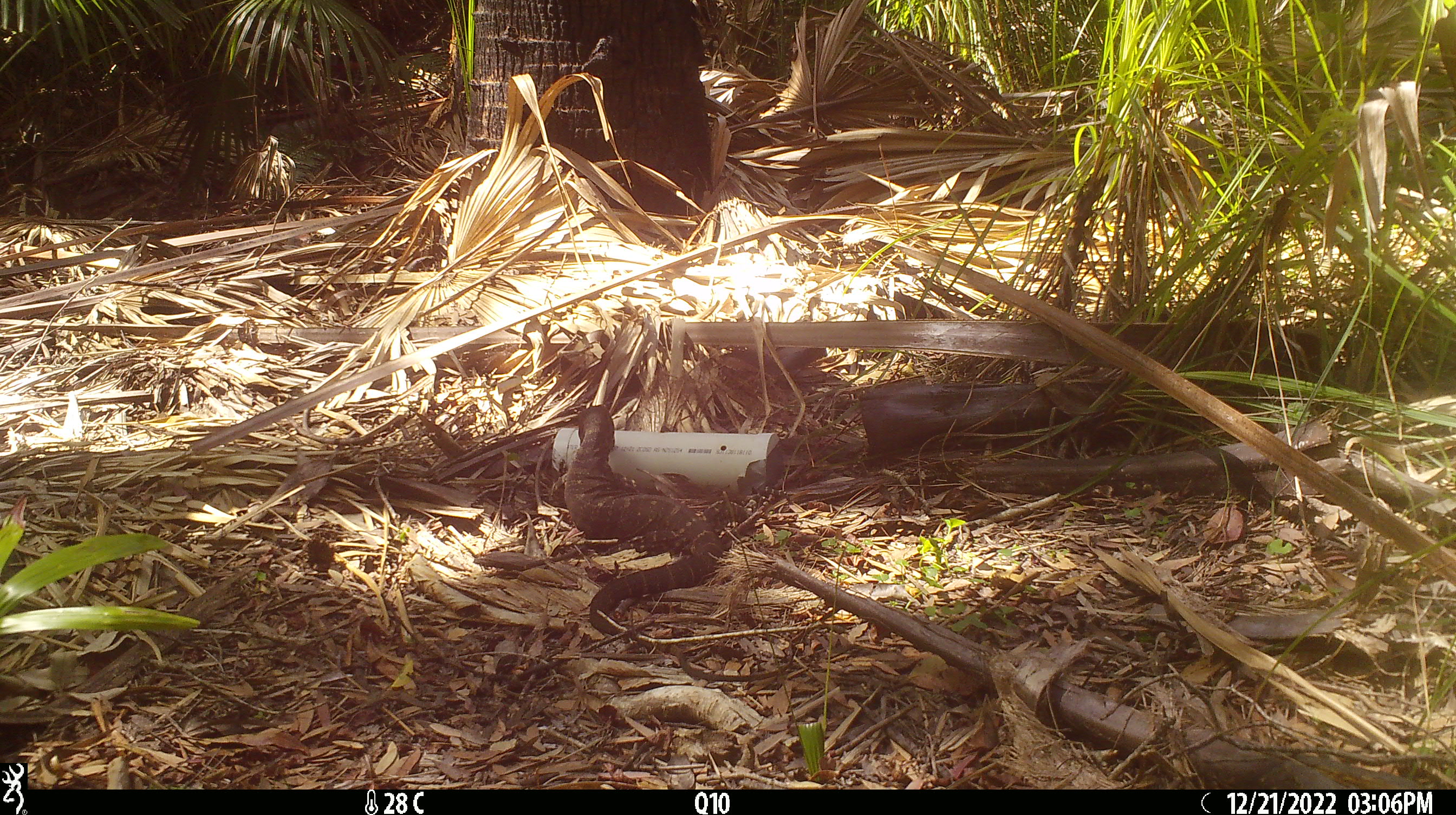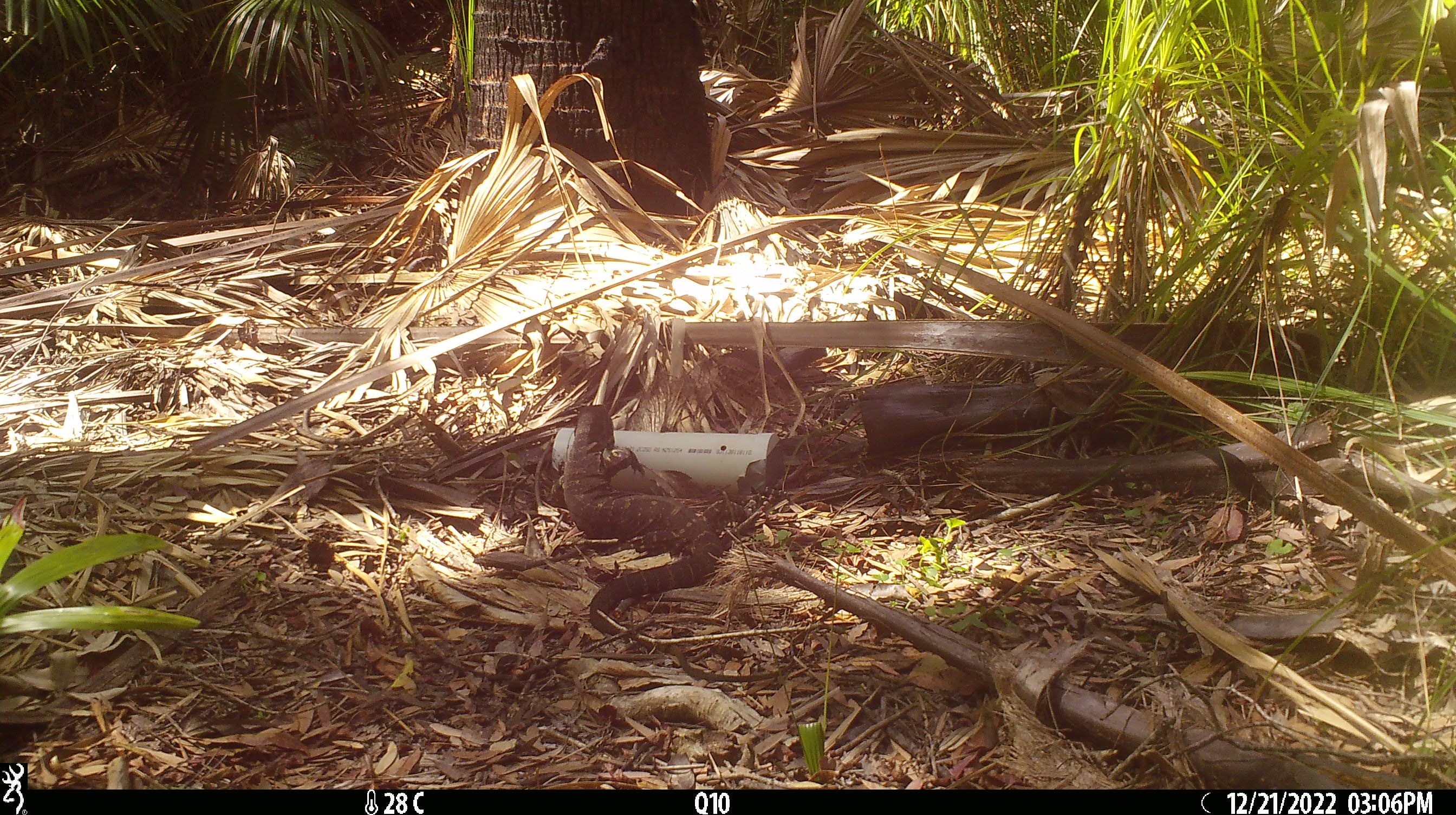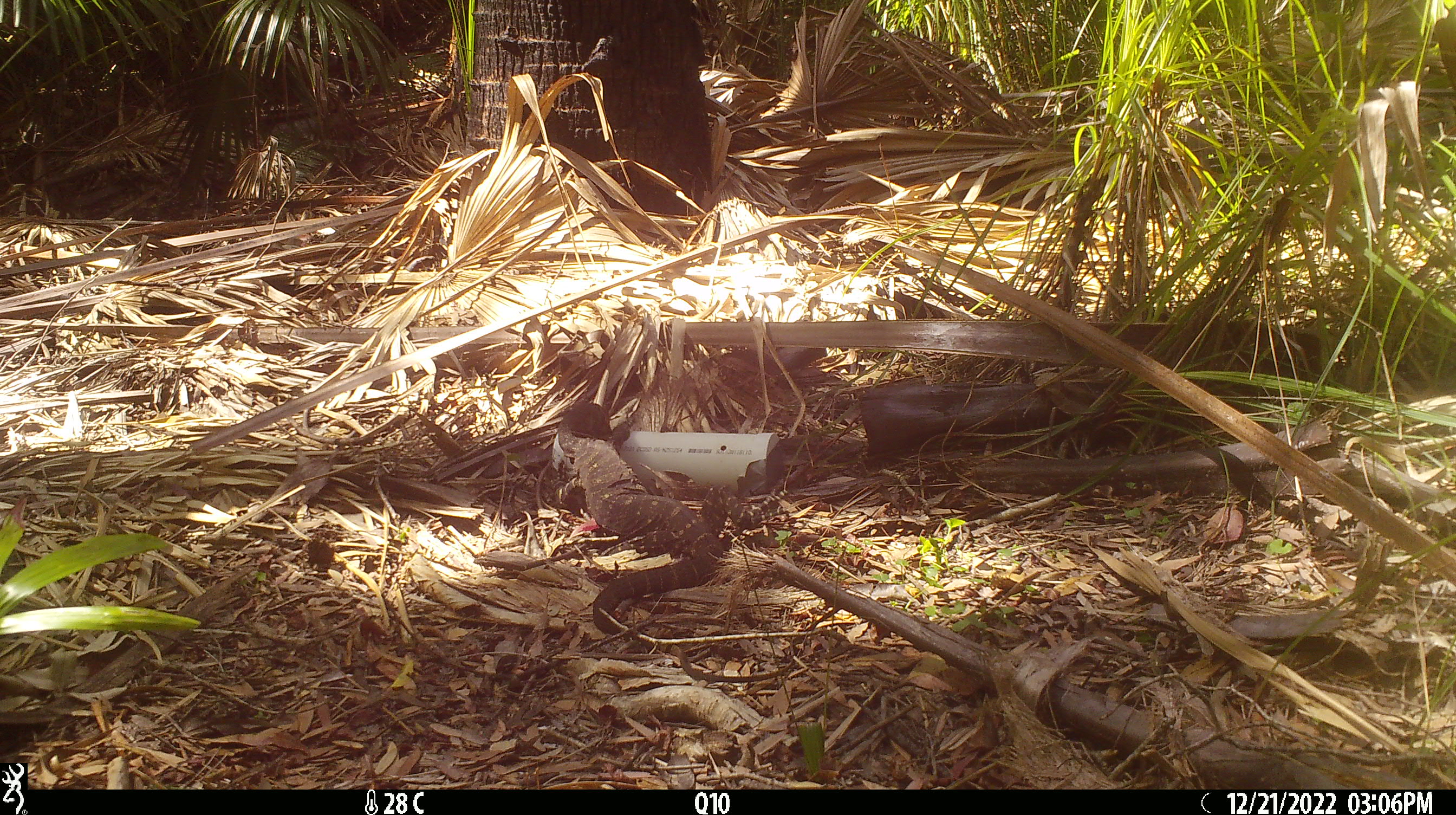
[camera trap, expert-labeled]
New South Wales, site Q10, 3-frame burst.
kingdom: Animalia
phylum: Chordata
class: Reptilia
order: Squamata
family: Varanidae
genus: Varanus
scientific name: Varanus varius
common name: lace monitor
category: goanna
Goanna (lace monitor) (Varanus varius).